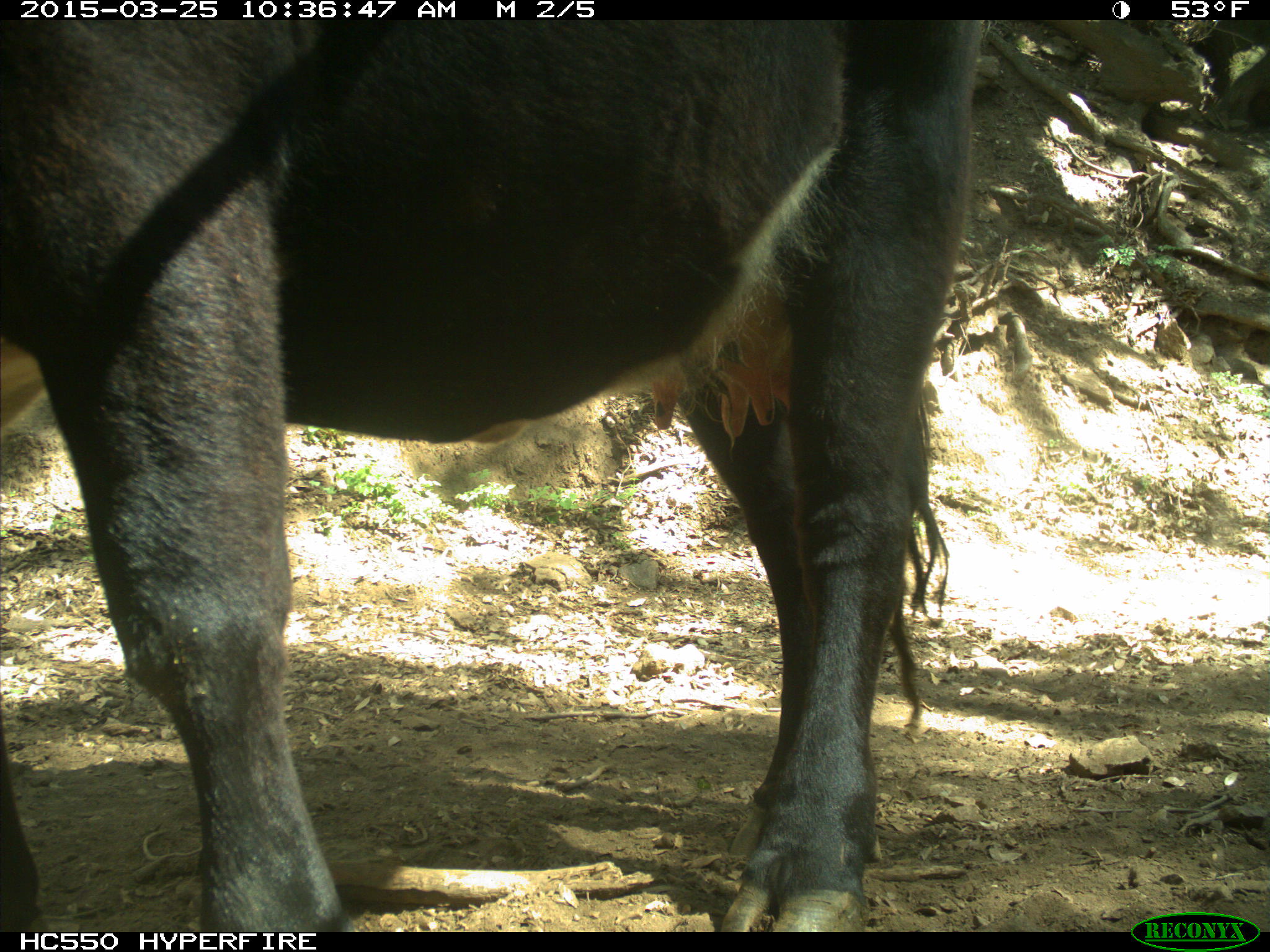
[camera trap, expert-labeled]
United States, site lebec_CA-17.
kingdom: Animalia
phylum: Chordata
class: Mammalia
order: Artiodactyla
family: Bovidae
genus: Bos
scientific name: Bos taurus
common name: domestic cow